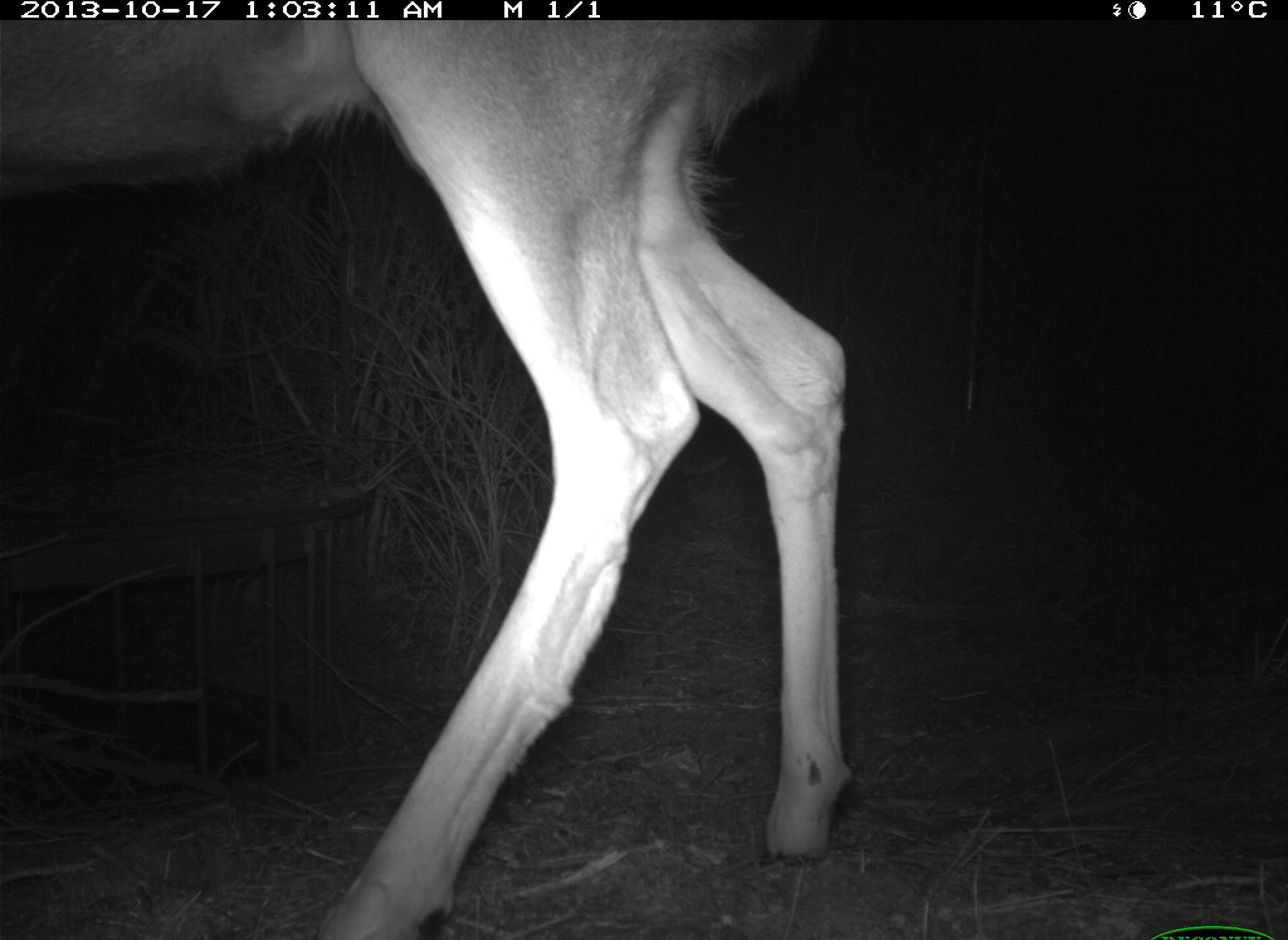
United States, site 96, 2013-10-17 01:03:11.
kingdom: Animalia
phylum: Chordata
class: Mammalia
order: Artiodactyla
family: Cervidae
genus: Odocoileus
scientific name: Odocoileus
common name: deer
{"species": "deer (Odocoileus)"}